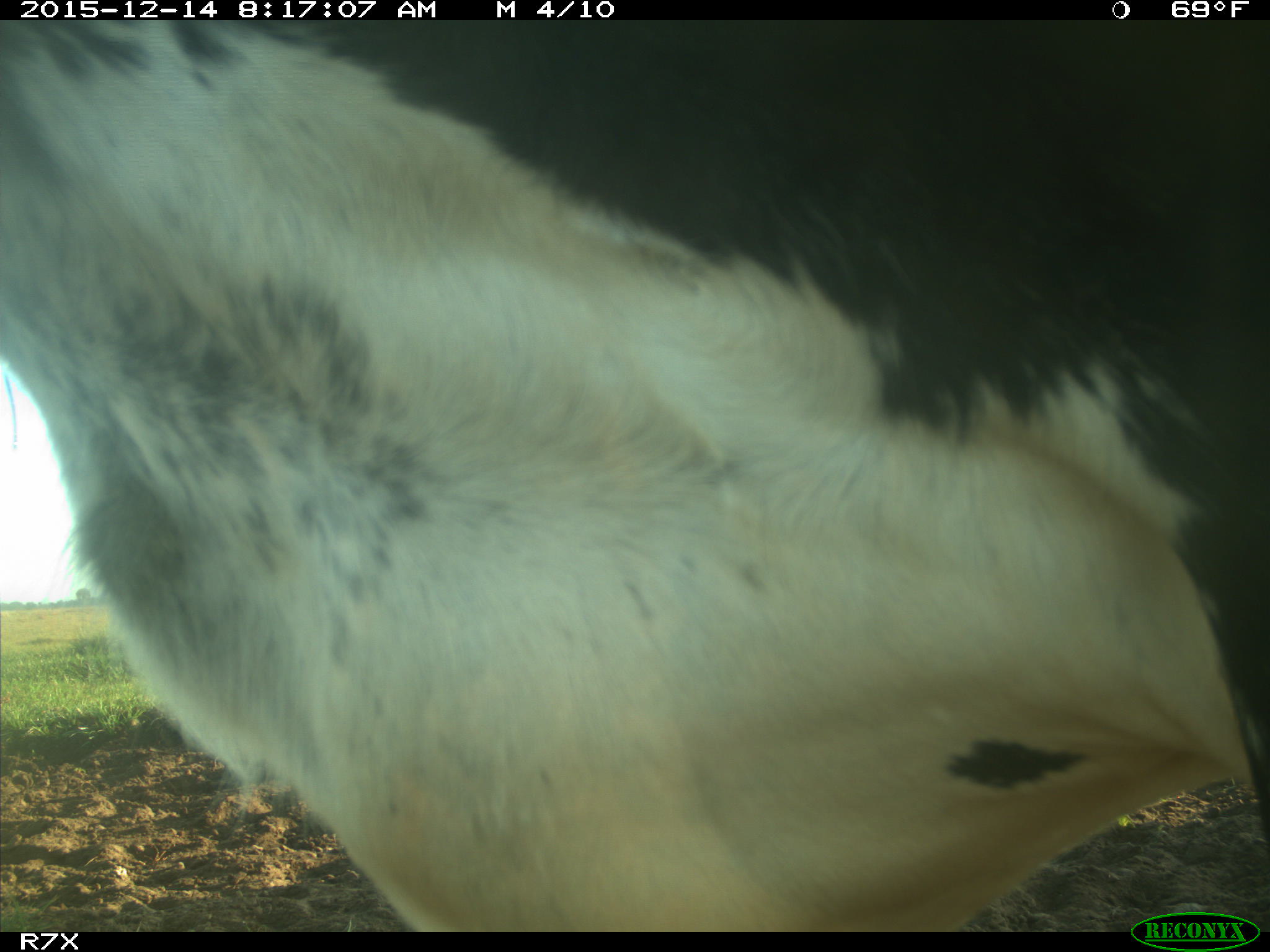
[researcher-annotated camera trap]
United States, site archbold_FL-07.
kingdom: Animalia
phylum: Chordata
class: Mammalia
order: Artiodactyla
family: Bovidae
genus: Bos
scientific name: Bos taurus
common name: domestic cow